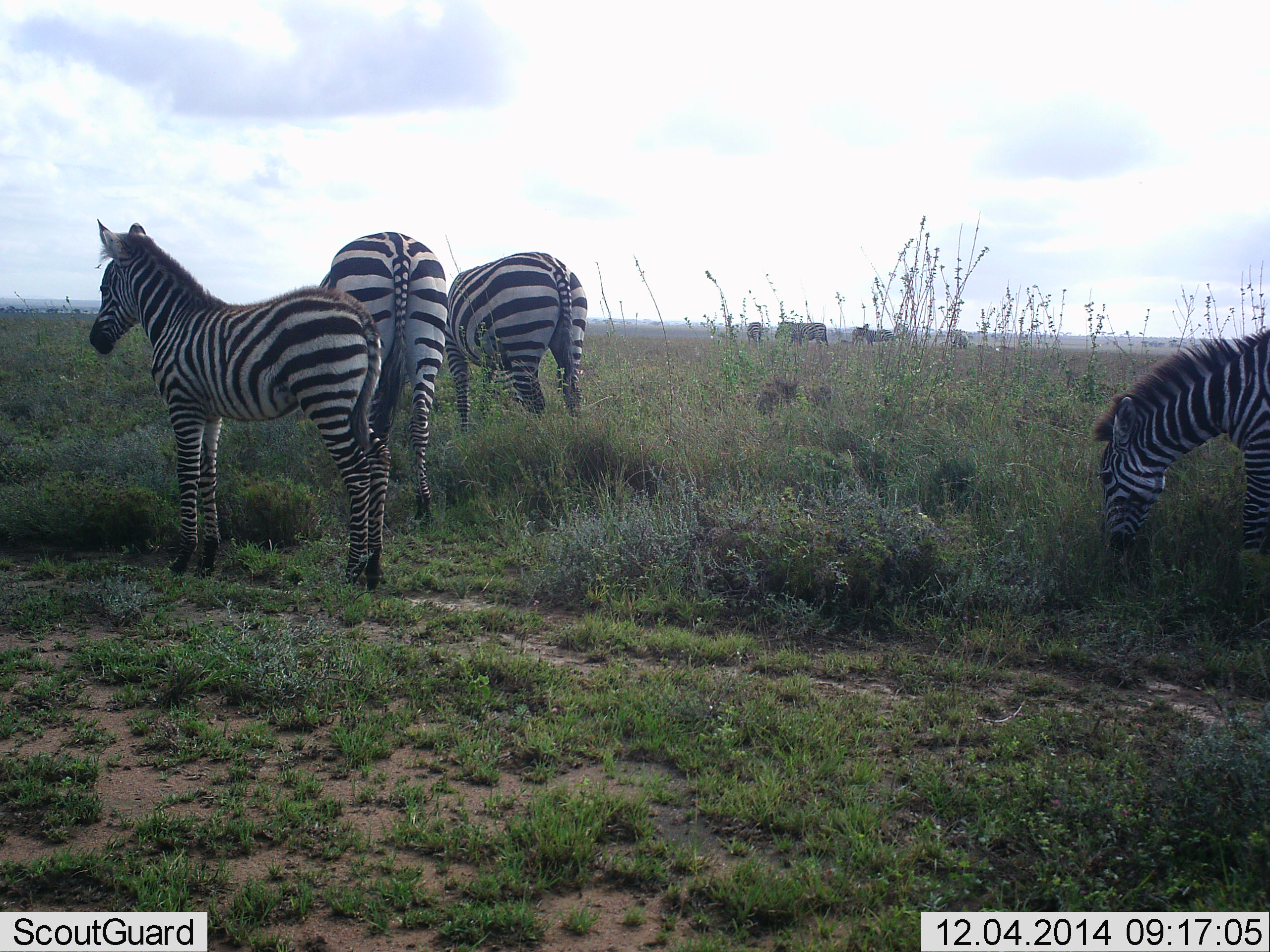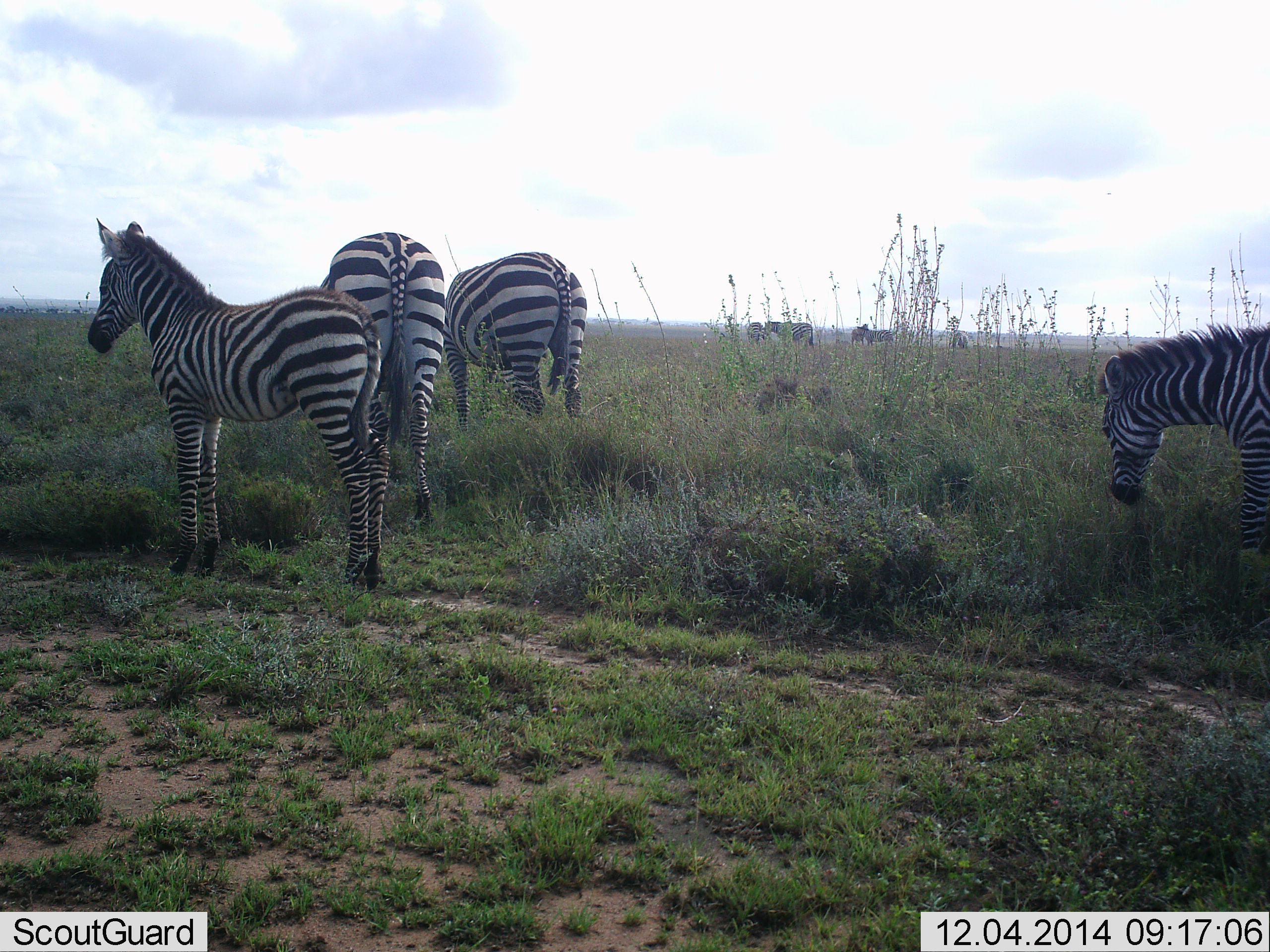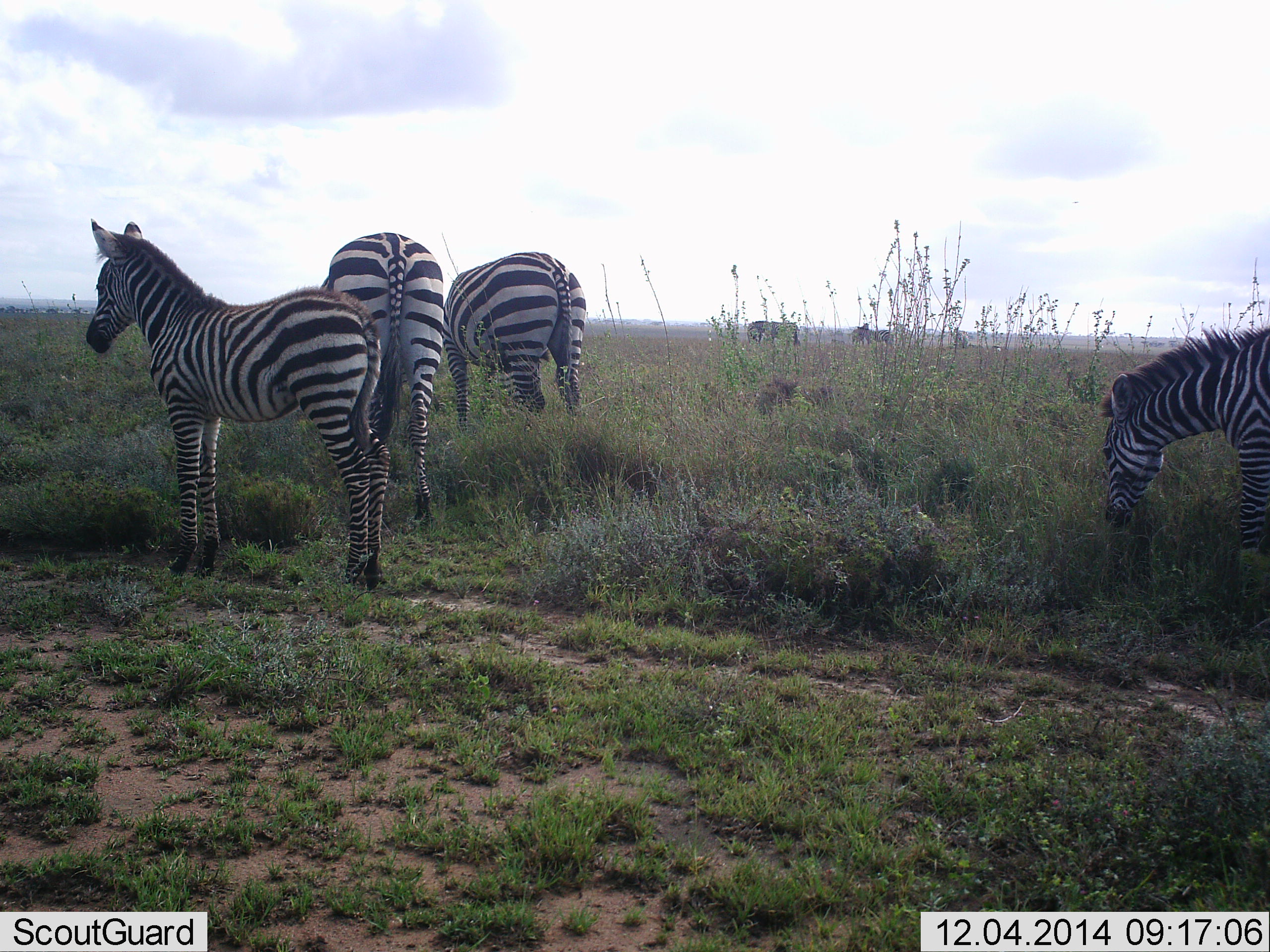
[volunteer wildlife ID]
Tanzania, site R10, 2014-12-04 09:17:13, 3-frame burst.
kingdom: Animalia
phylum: Chordata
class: Mammalia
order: Perissodactyla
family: Equidae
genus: Equus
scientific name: Equus quagga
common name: plains zebra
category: zebra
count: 9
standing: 90%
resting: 0%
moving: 20%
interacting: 0%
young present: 50%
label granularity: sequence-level